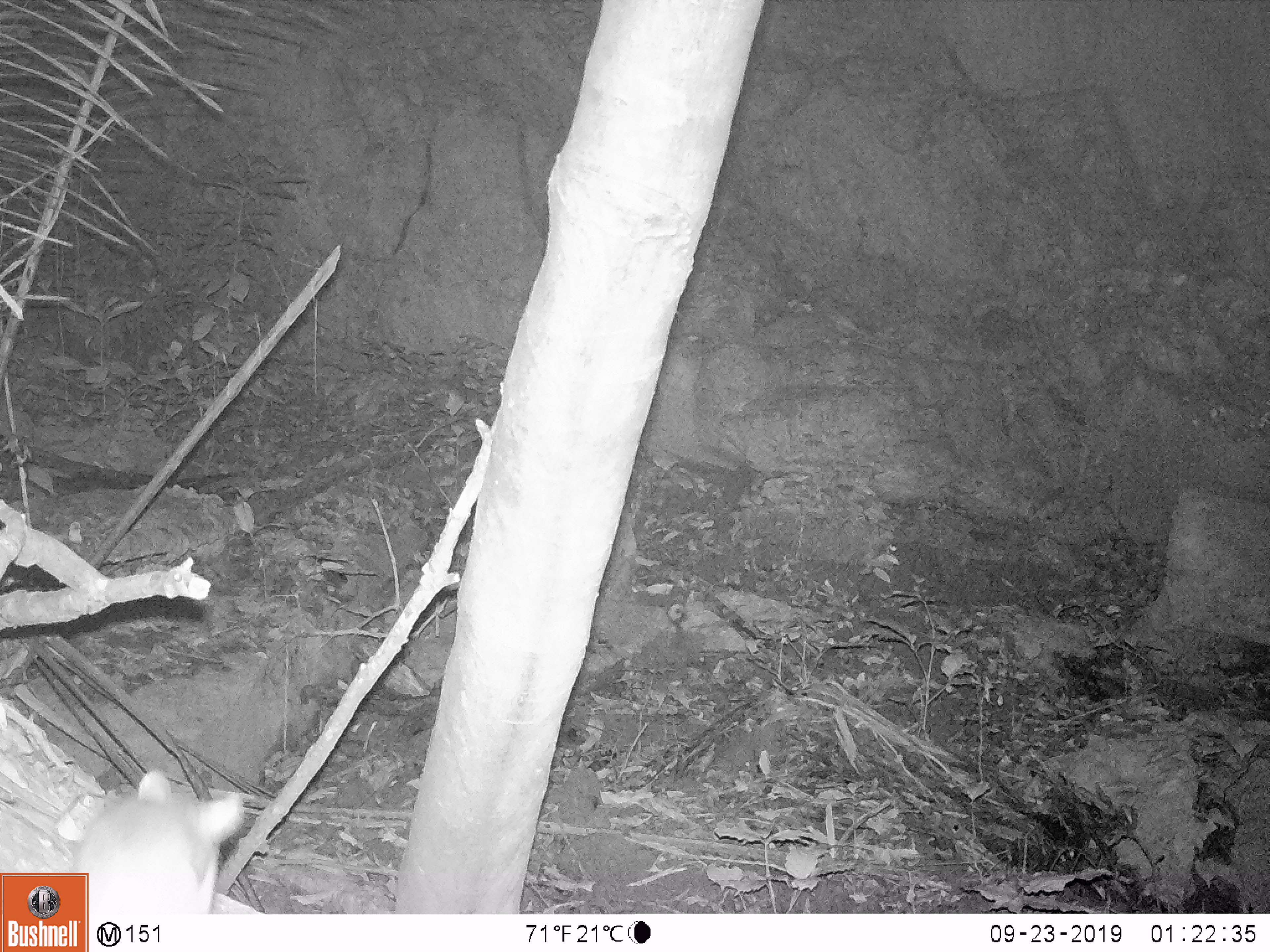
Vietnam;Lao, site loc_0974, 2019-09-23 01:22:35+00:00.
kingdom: Animalia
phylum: Chordata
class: Mammalia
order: Rodentia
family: Muridae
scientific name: Muridae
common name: old-world mice and rats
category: unidentified murid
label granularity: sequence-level